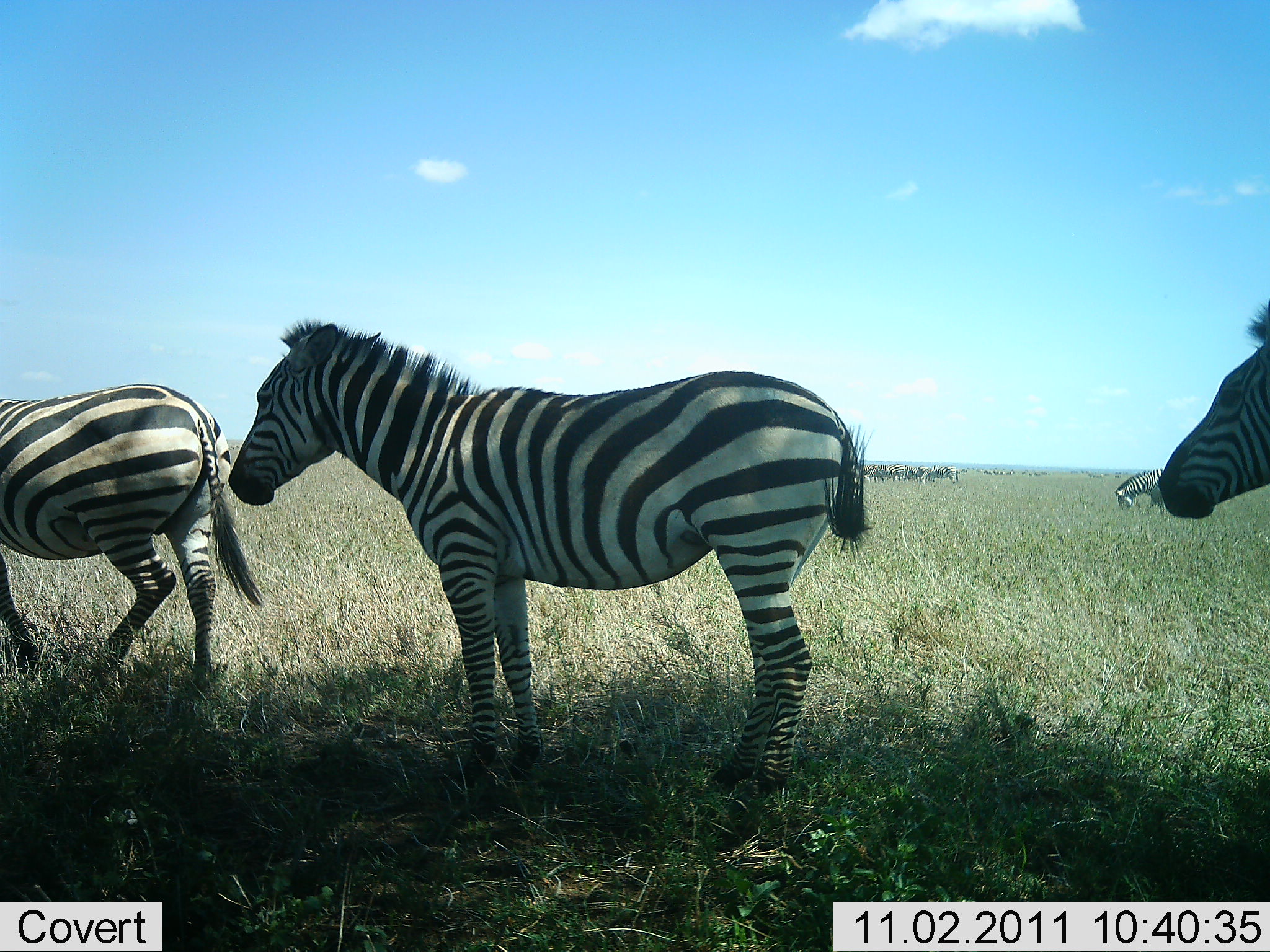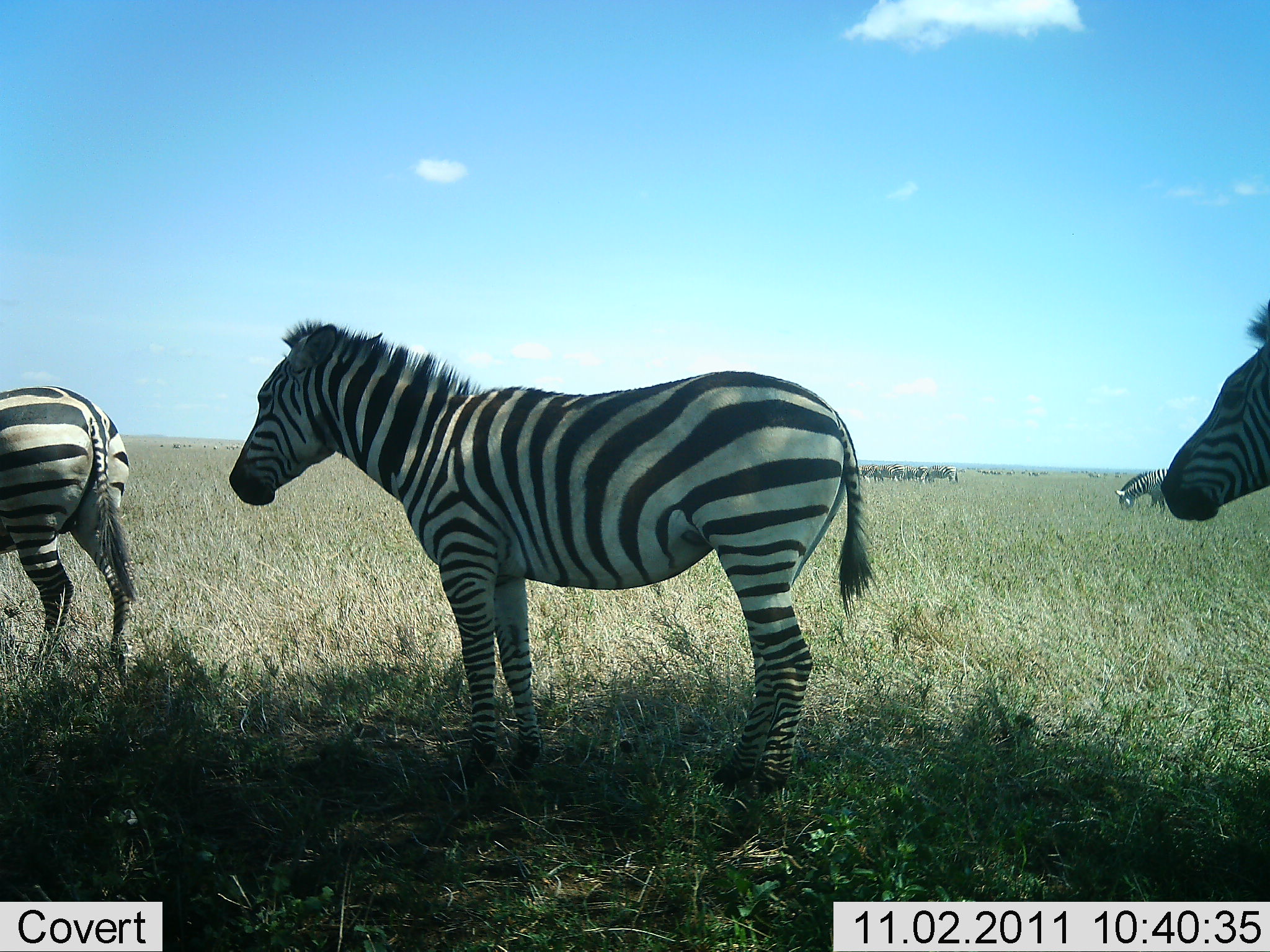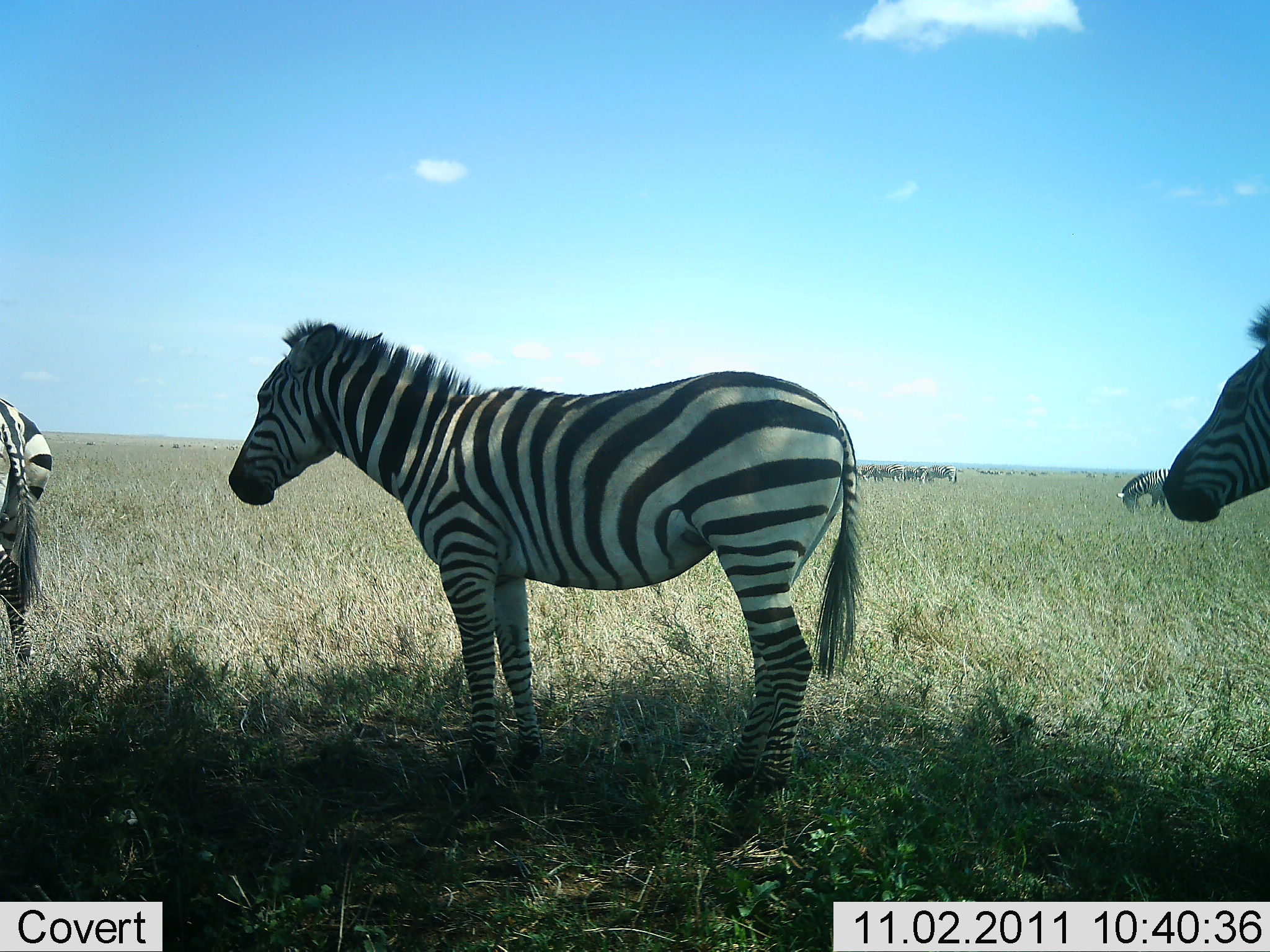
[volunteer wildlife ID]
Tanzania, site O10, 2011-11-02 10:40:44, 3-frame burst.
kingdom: Animalia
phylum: Chordata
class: Mammalia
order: Perissodactyla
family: Equidae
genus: Equus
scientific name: Equus quagga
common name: plains zebra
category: zebra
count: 4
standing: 90%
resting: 0%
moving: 60%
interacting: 0%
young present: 0%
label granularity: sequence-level